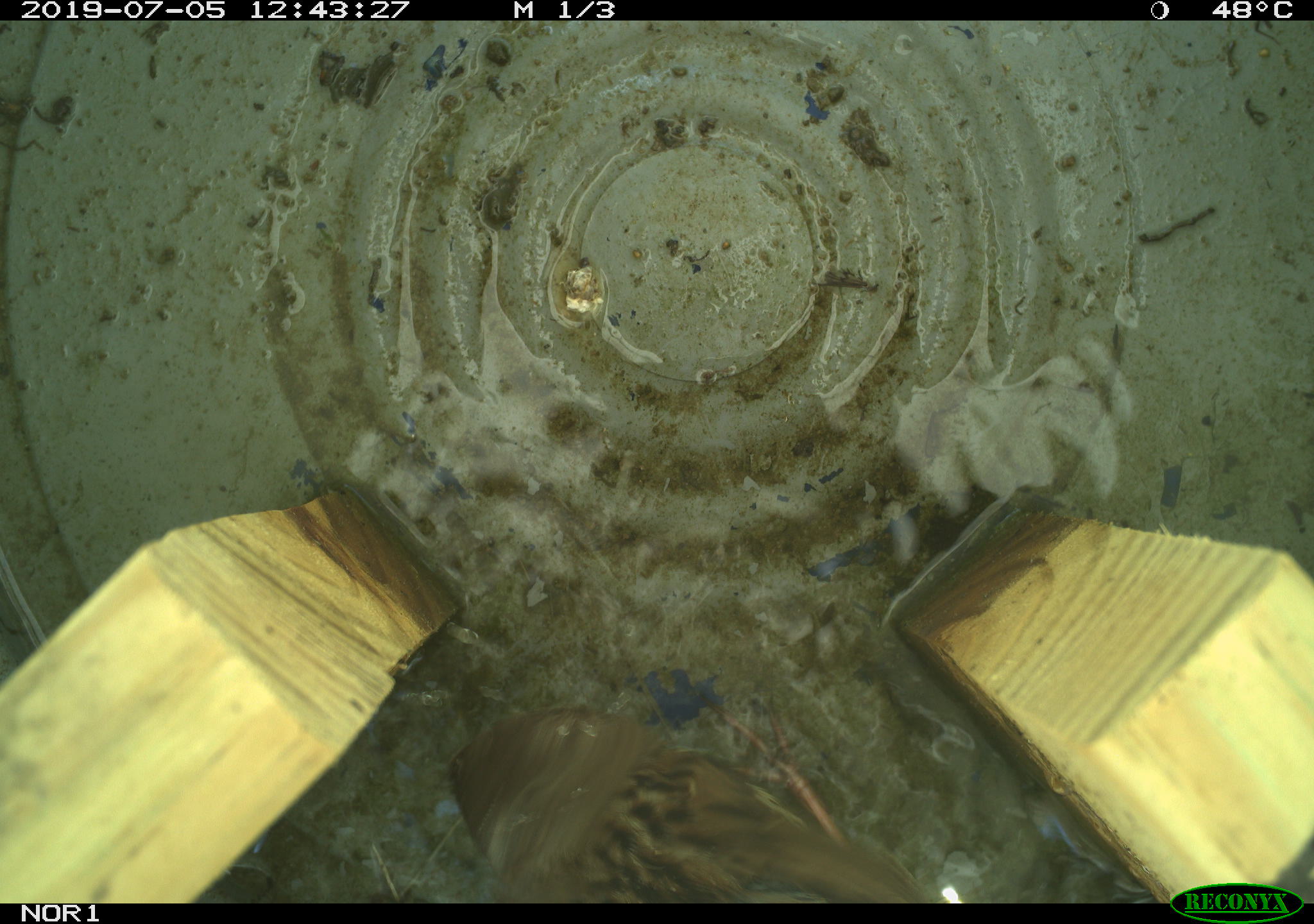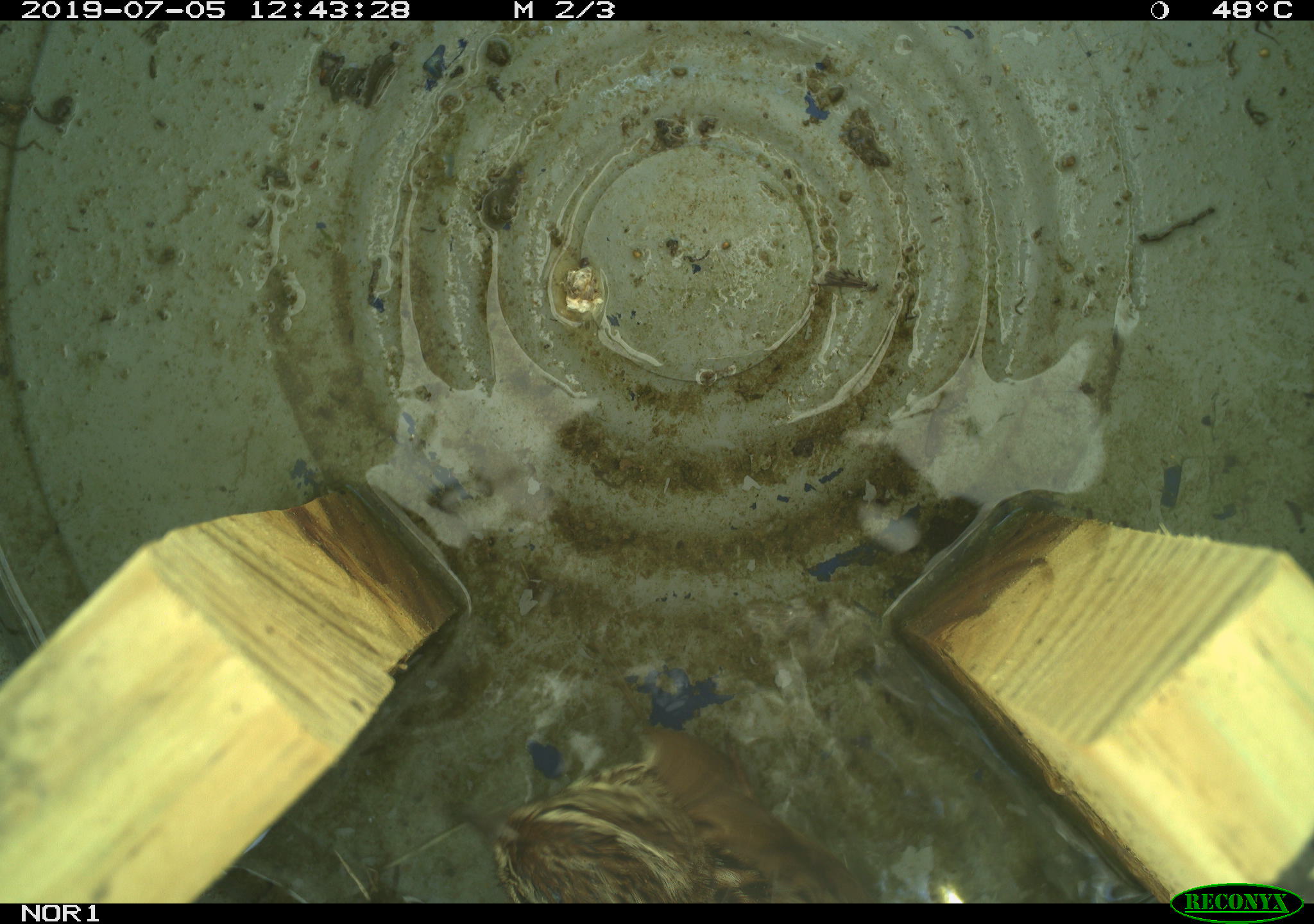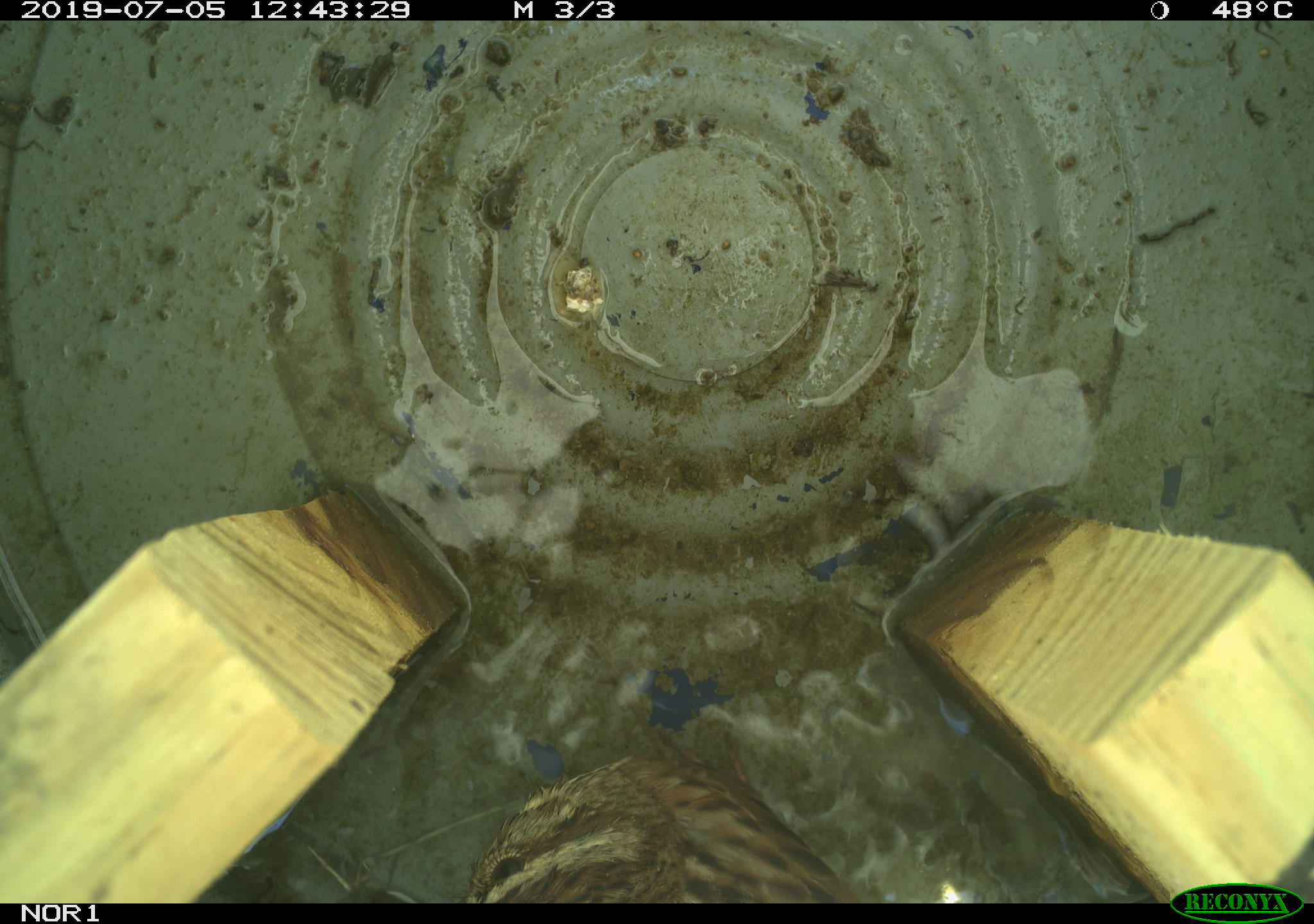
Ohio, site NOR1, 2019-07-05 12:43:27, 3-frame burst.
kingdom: Animalia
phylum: Chordata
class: Aves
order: Passeriformes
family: Passerellidae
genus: Melospiza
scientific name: Melospiza melodia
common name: song sparrow